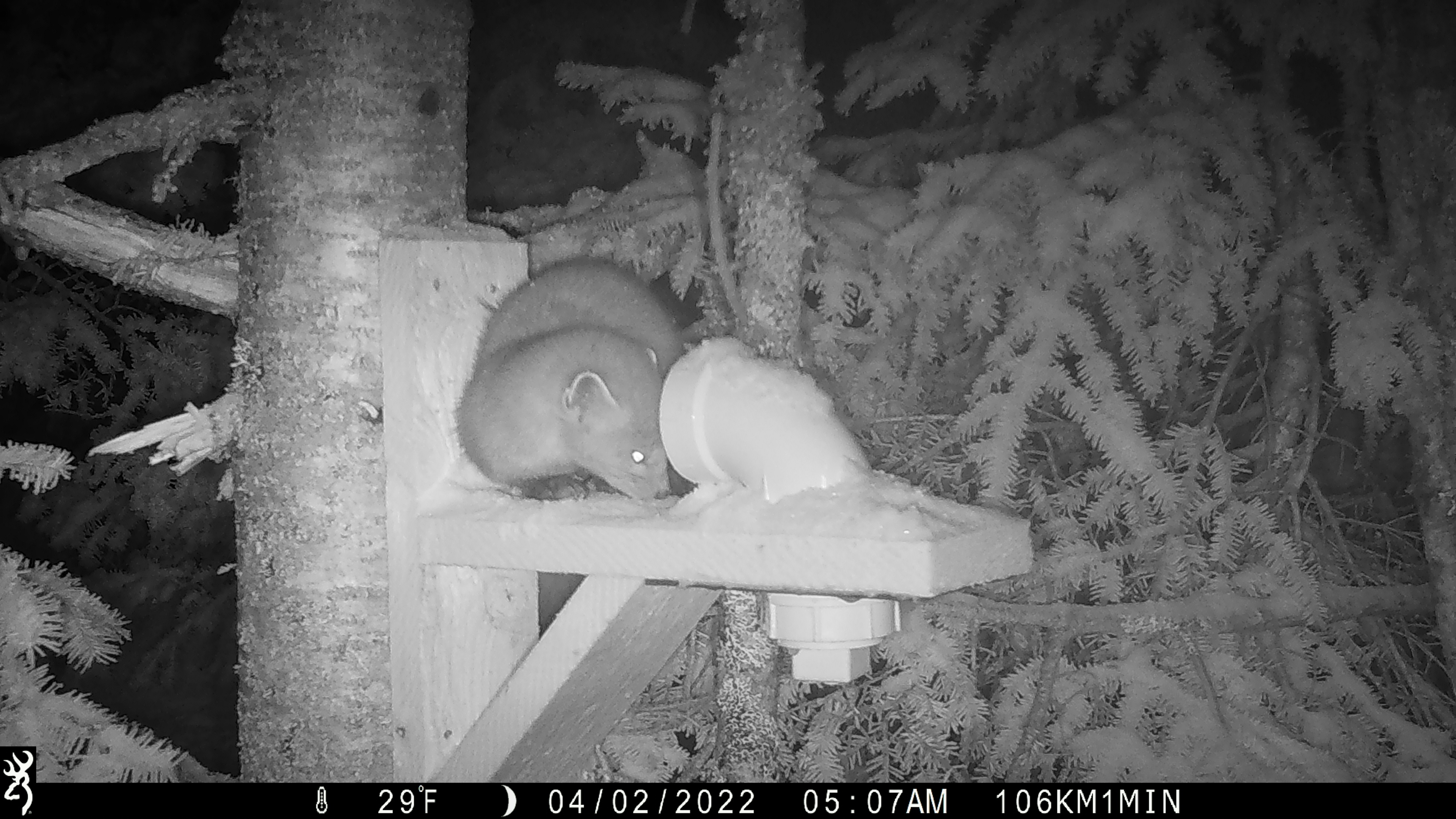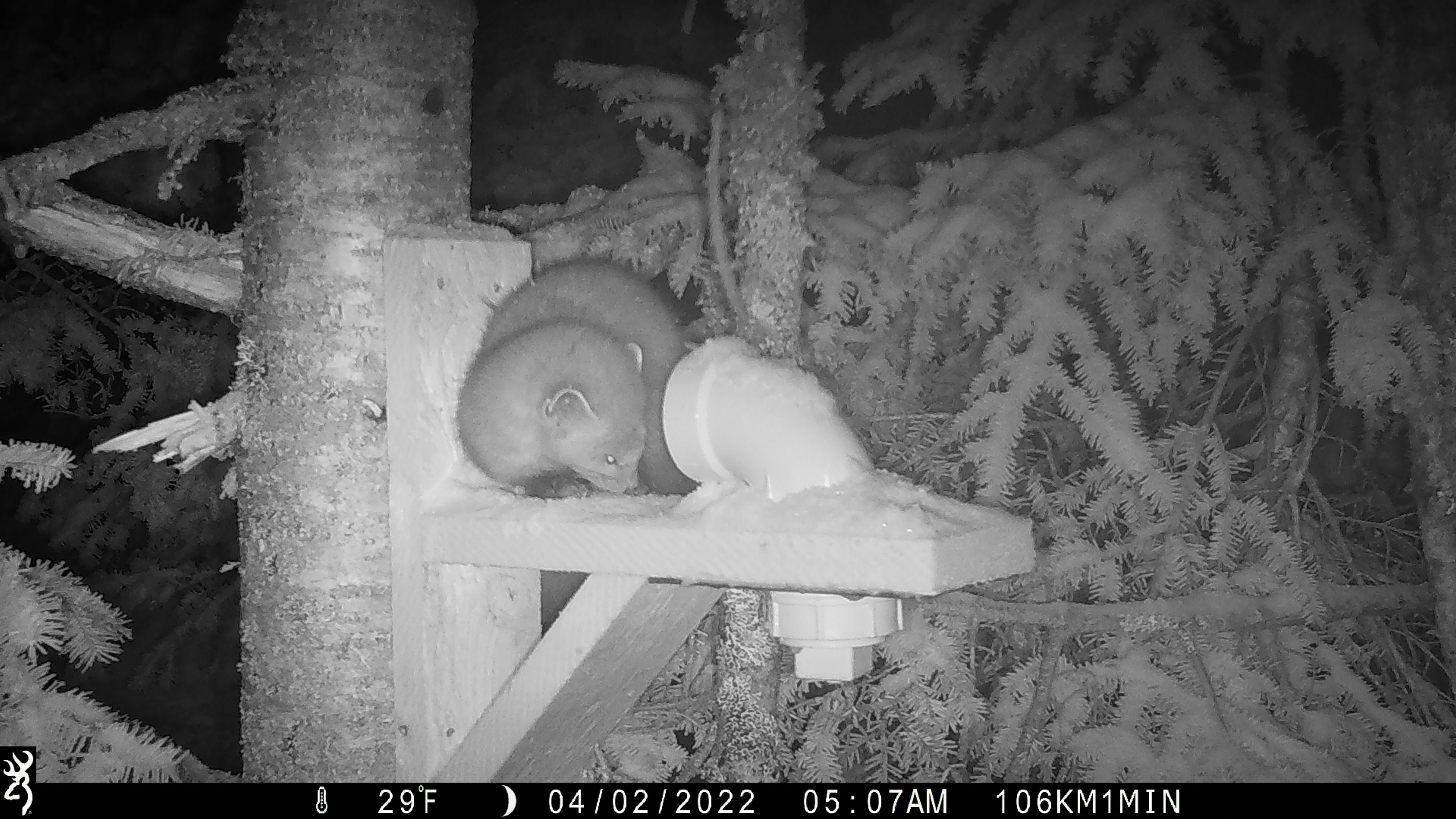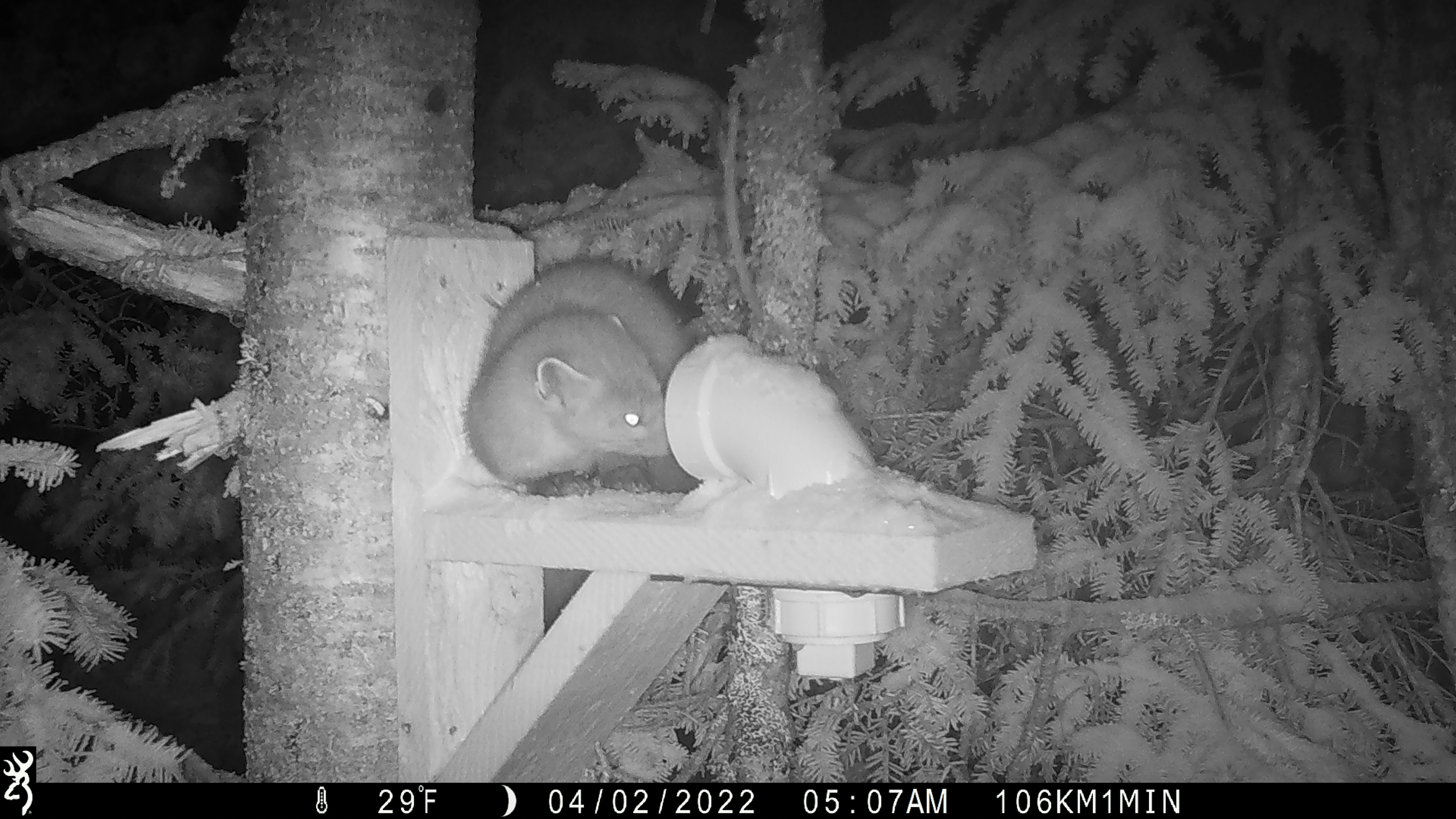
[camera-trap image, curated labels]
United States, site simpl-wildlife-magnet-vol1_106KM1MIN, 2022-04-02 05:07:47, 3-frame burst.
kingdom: Animalia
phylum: Chordata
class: Mammalia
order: Carnivora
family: Mustelidae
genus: Martes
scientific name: Martes americana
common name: american marten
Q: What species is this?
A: American marten (Martes americana).